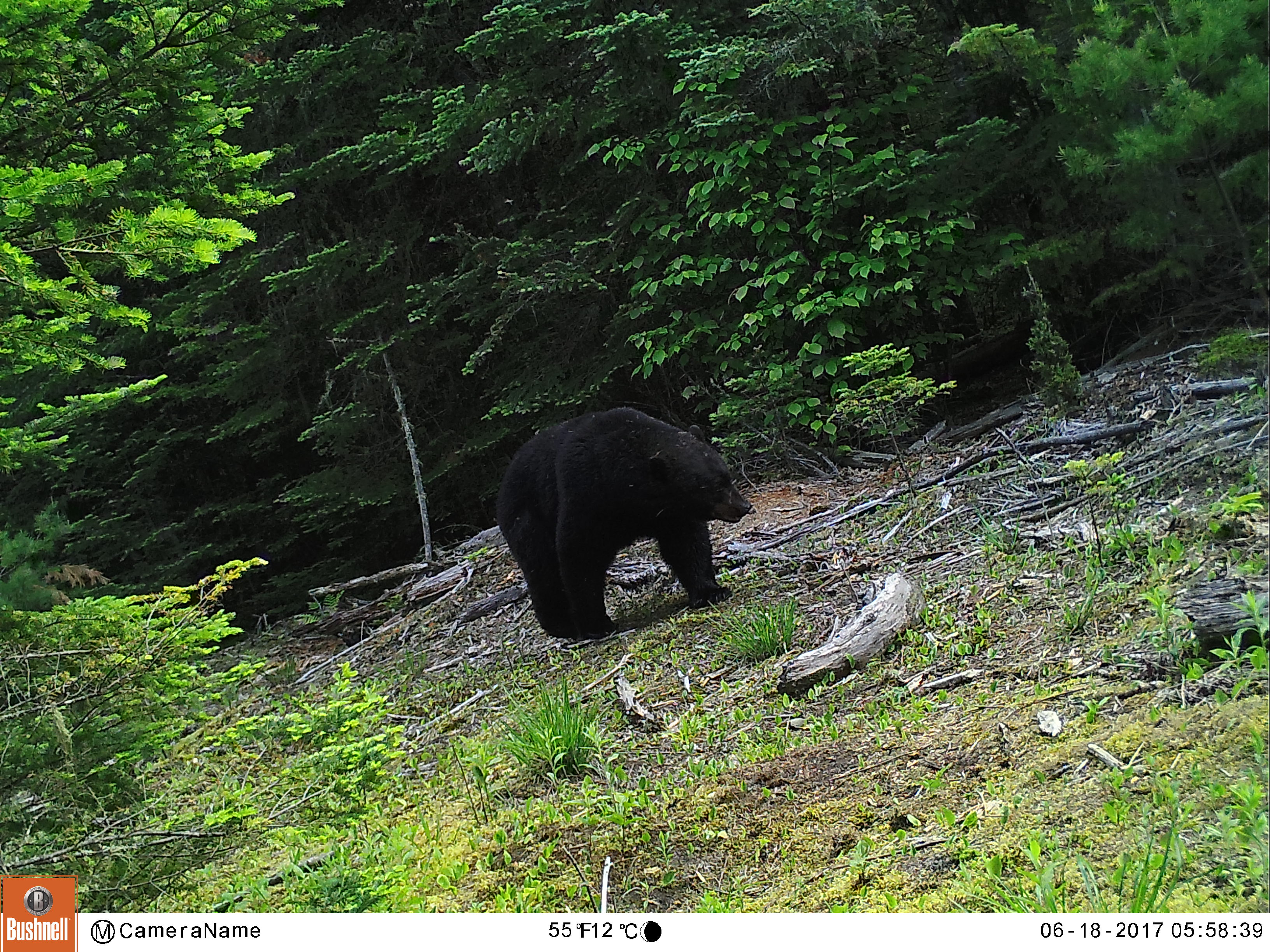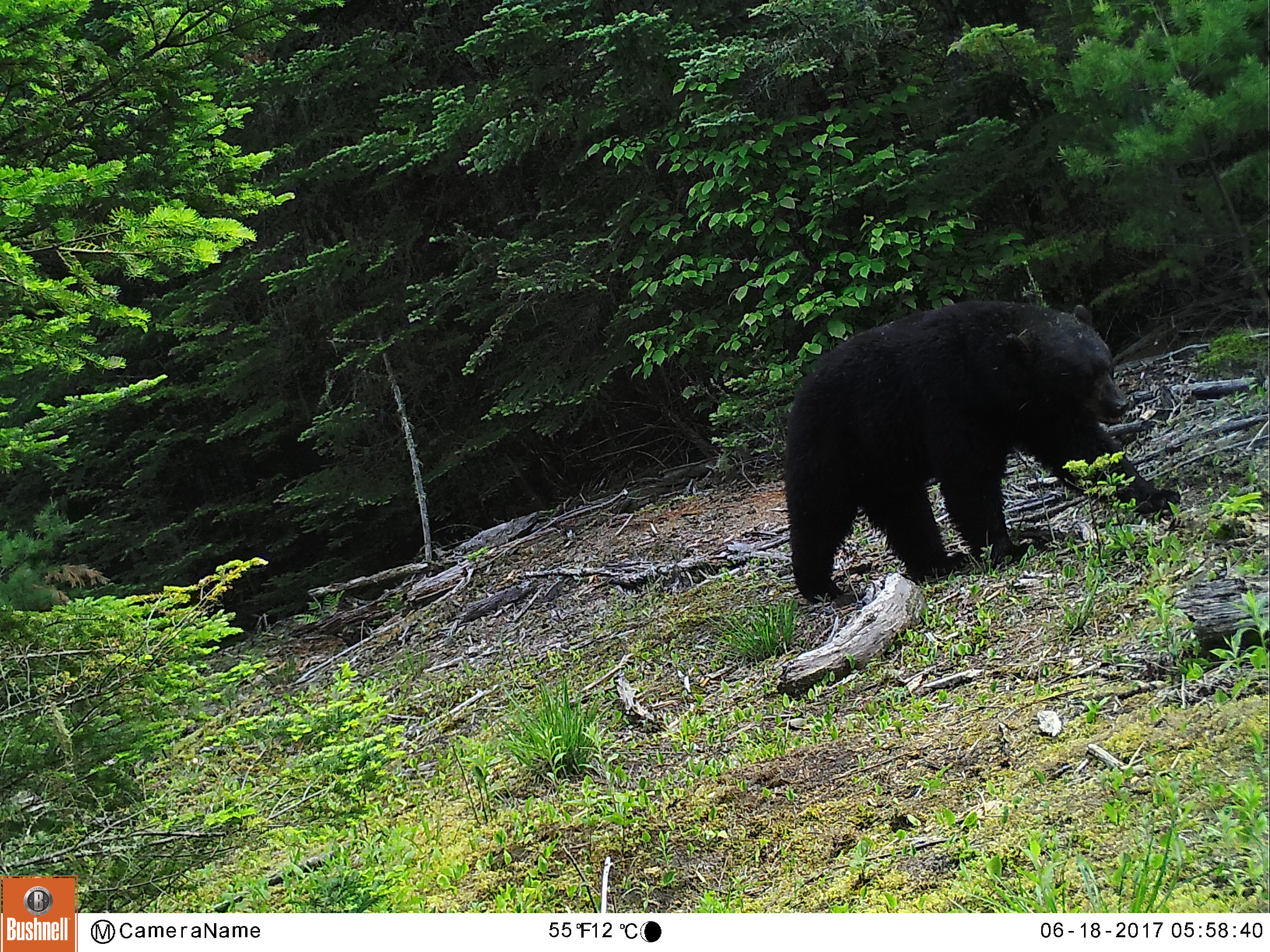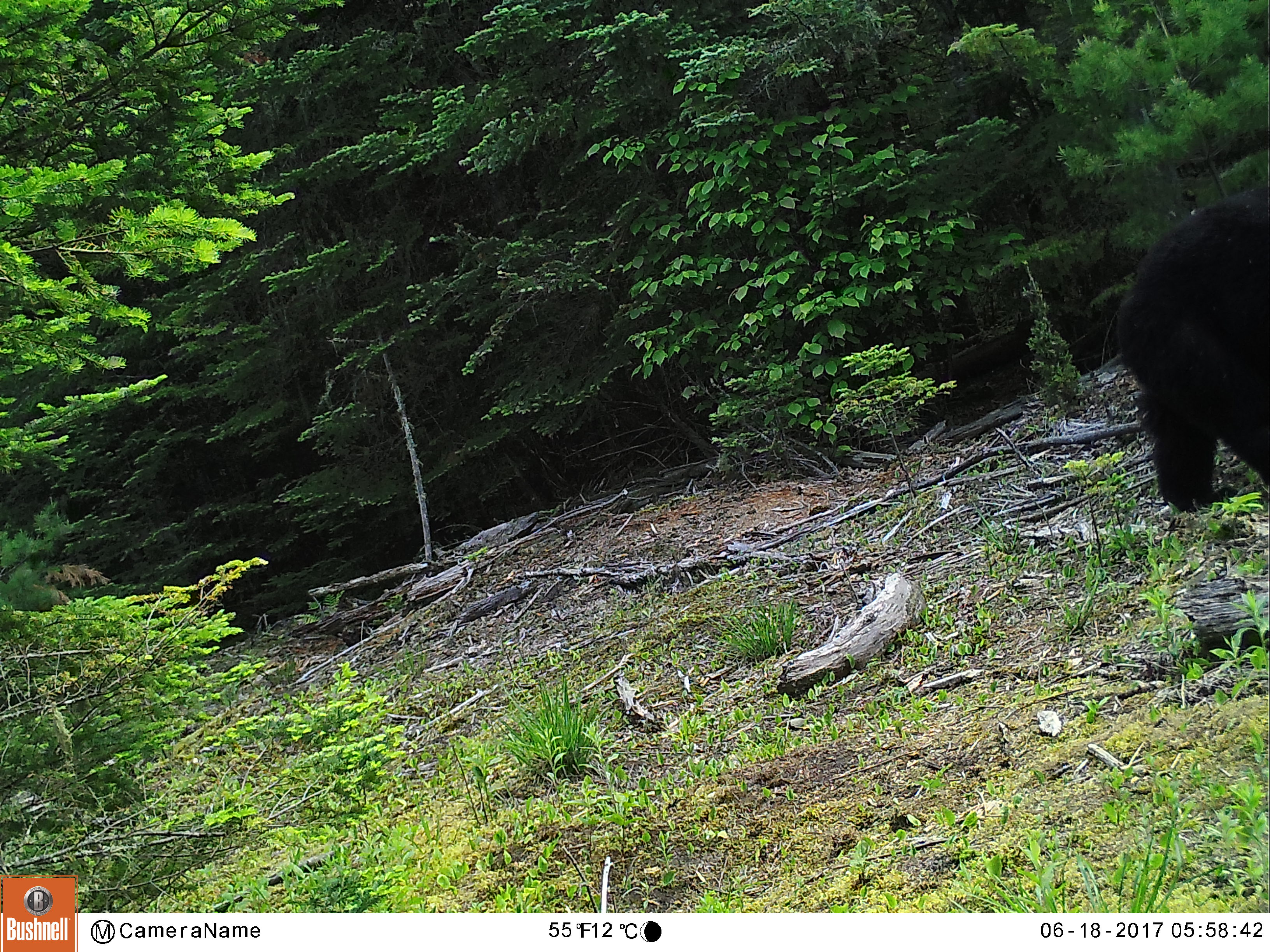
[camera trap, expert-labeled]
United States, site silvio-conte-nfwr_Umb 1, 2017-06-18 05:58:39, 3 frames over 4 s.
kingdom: Animalia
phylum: Chordata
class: Mammalia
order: Carnivora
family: Ursidae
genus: Ursus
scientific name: Ursus americanus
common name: black bear